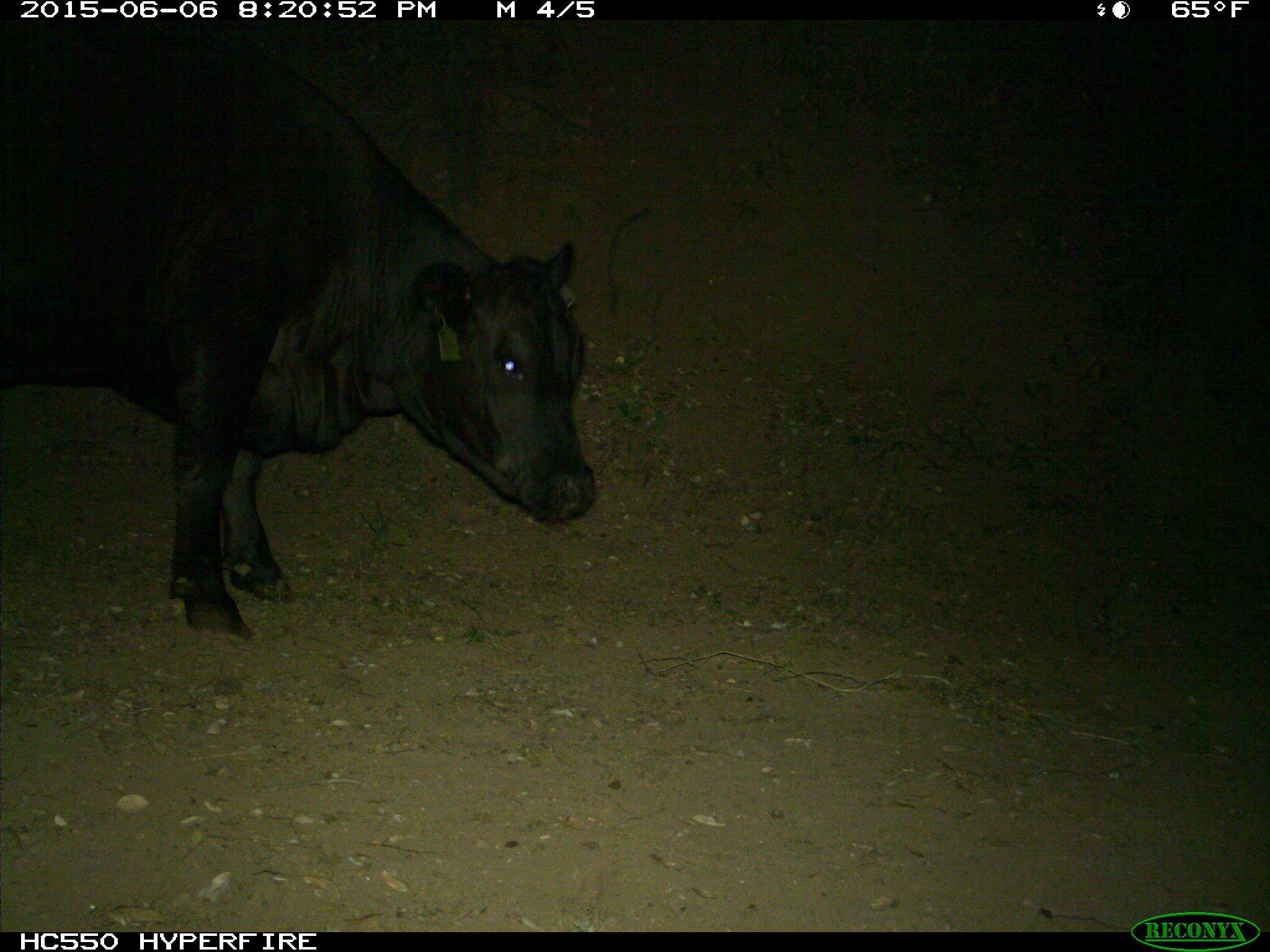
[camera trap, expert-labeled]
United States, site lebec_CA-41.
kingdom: Animalia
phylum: Chordata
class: Mammalia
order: Artiodactyla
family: Bovidae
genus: Bos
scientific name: Bos taurus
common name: domestic cow